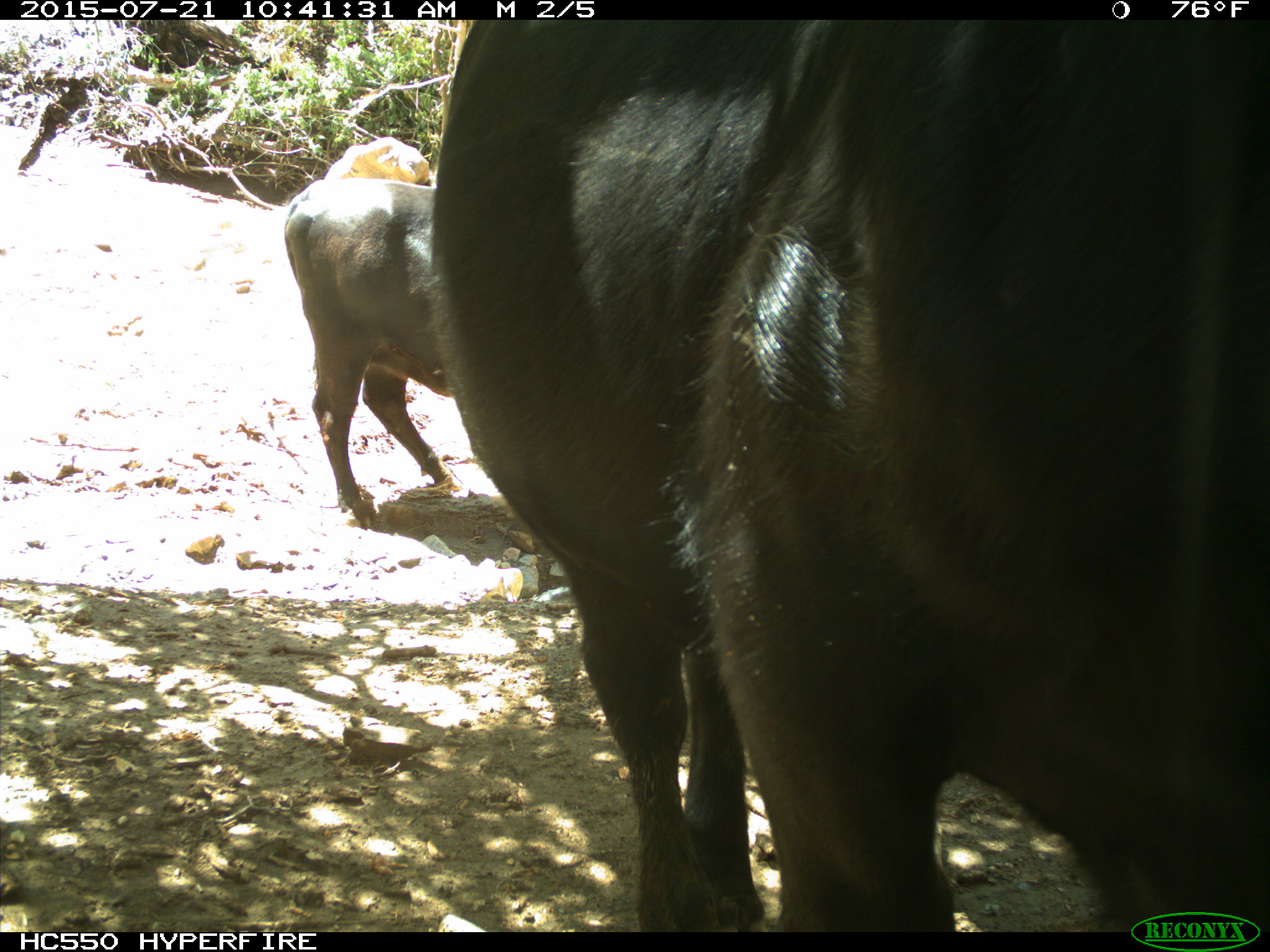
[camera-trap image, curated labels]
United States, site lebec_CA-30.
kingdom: Animalia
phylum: Chordata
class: Mammalia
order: Artiodactyla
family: Bovidae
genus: Bos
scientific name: Bos taurus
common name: domestic cow